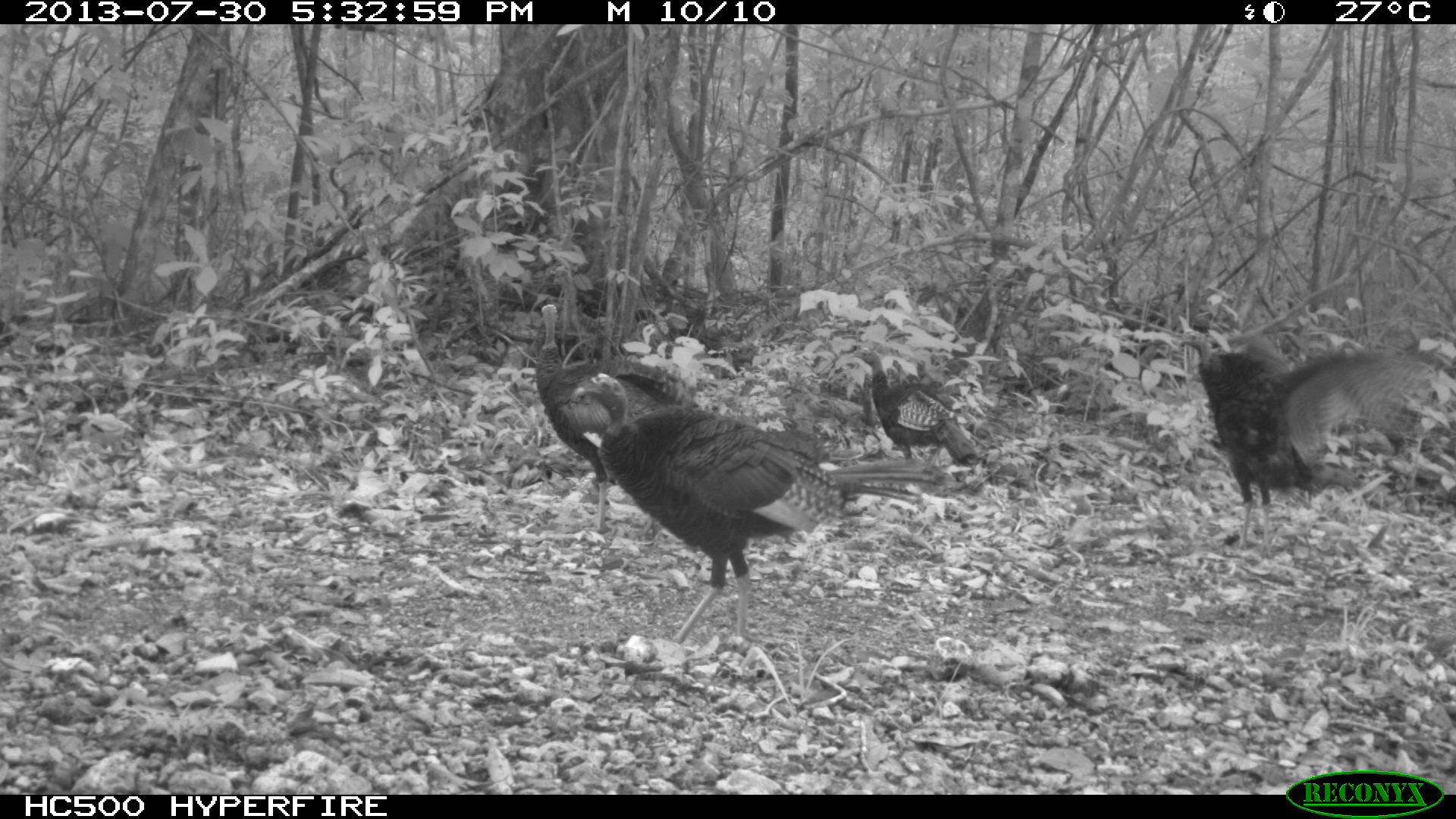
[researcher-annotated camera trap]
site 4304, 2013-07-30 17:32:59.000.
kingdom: Animalia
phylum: Chordata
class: Aves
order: Galliformes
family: Phasianidae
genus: Meleagris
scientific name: Meleagris ocellata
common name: ocellated turkey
Meleagris ocellata (ocellated turkey), count 4.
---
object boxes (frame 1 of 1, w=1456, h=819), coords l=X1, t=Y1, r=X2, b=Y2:
meleagris ocellata: l=569, t=373, r=942, b=643; l=1175, t=326, r=1439, b=546; l=534, t=303, r=700, b=535; l=849, t=346, r=982, b=463